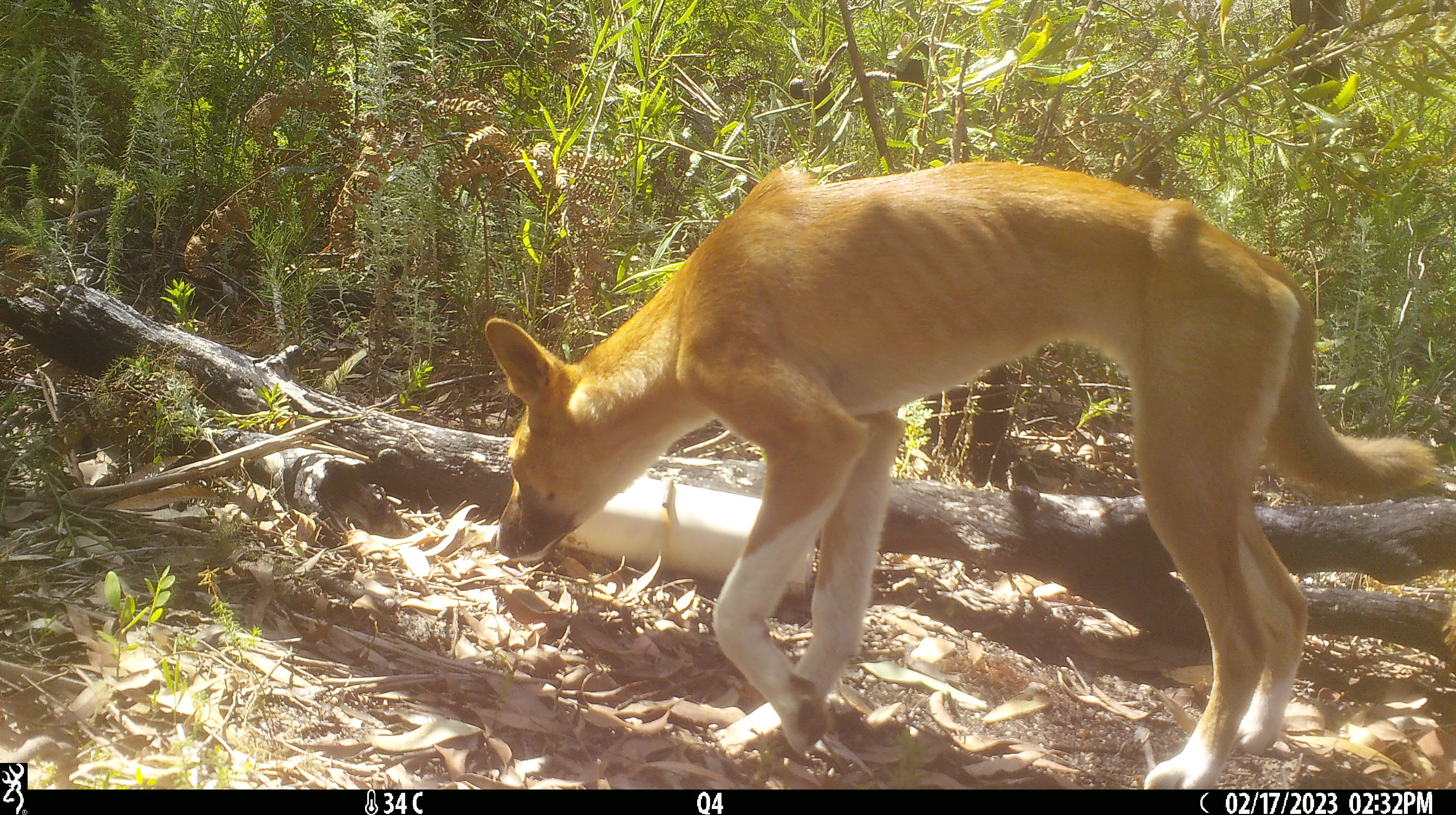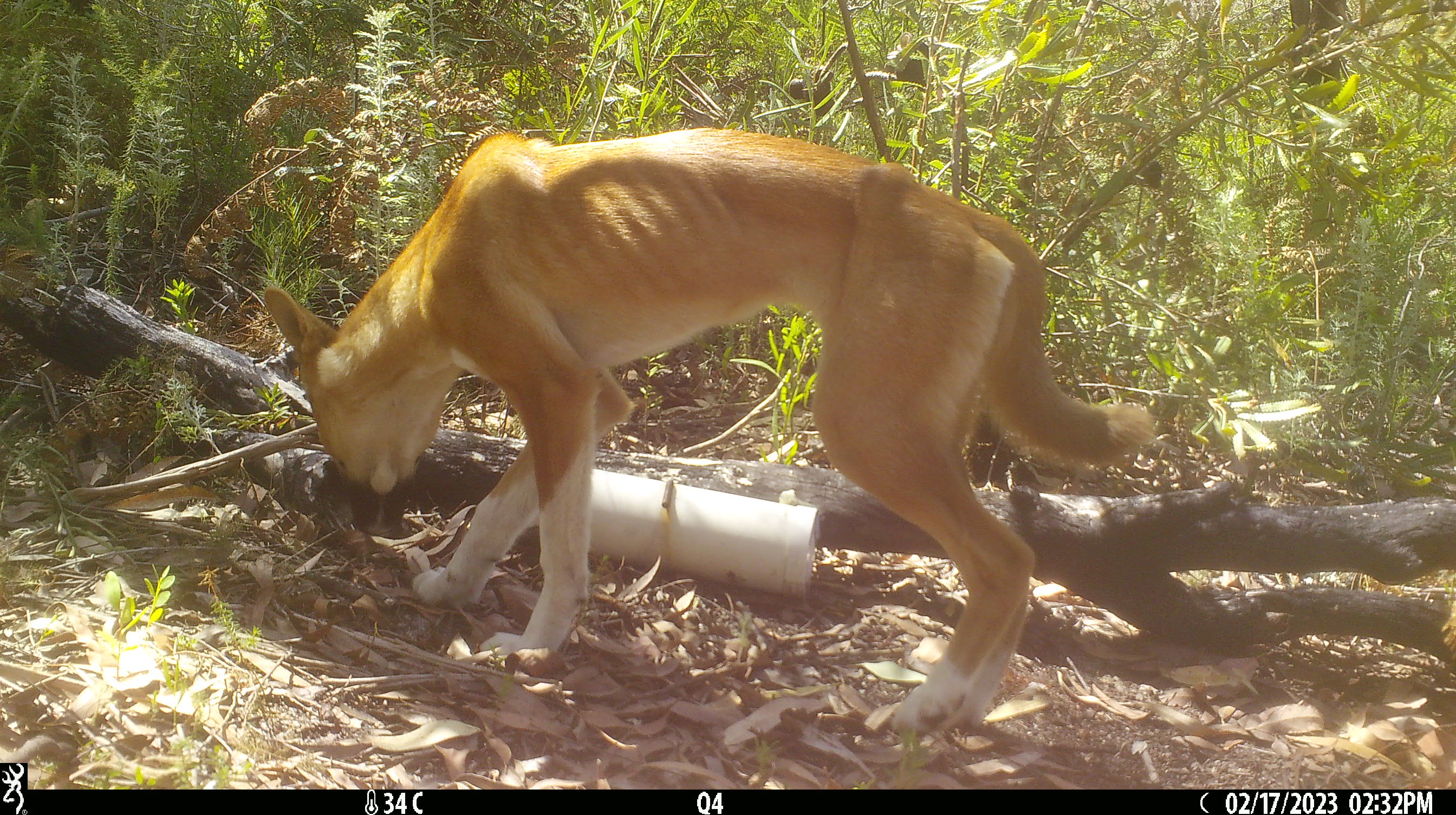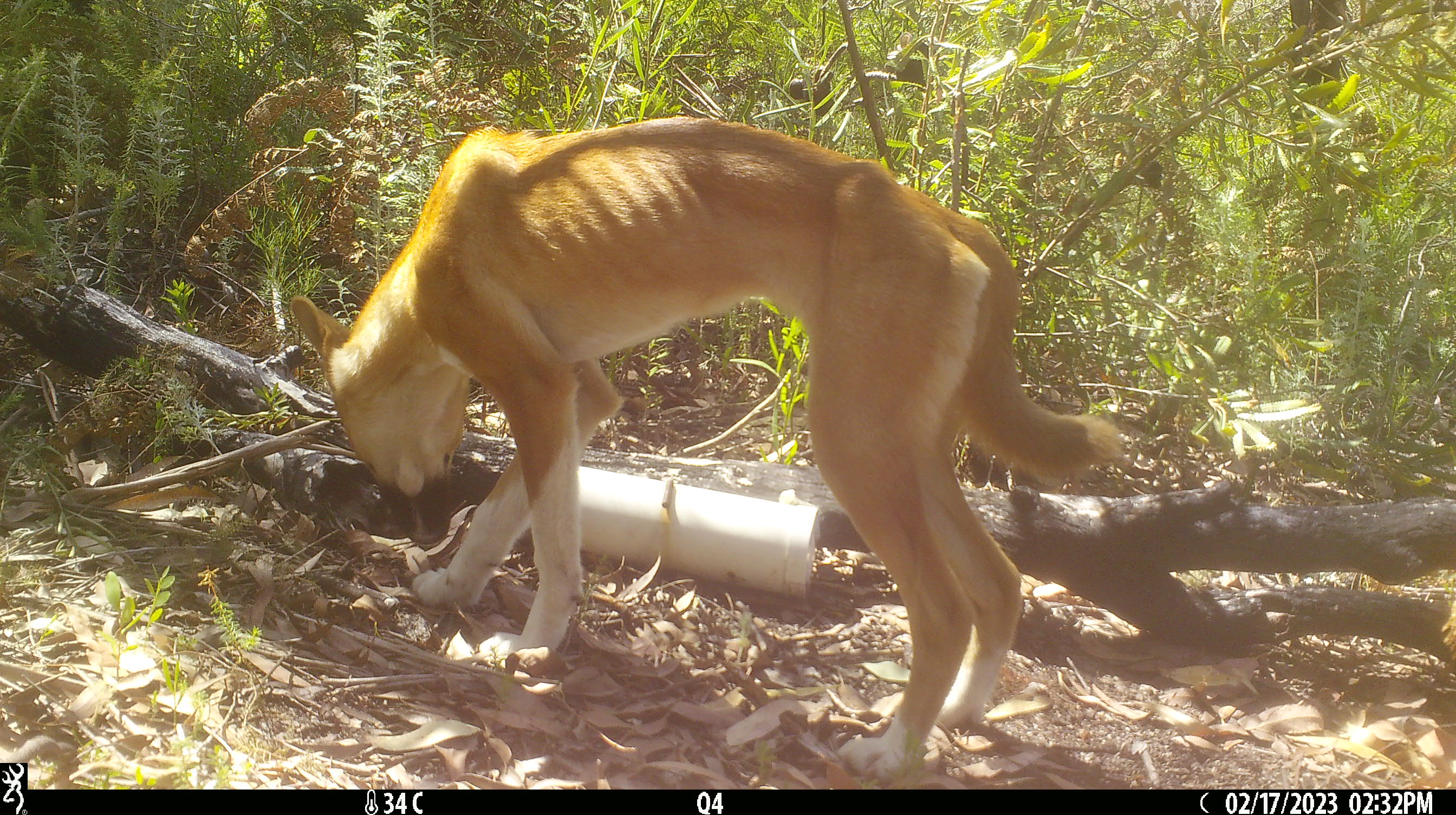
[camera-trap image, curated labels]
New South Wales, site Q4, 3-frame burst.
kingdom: Animalia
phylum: Chordata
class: Mammalia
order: Carnivora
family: Canidae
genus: Canis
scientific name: Canis familiaris dingo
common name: dingo